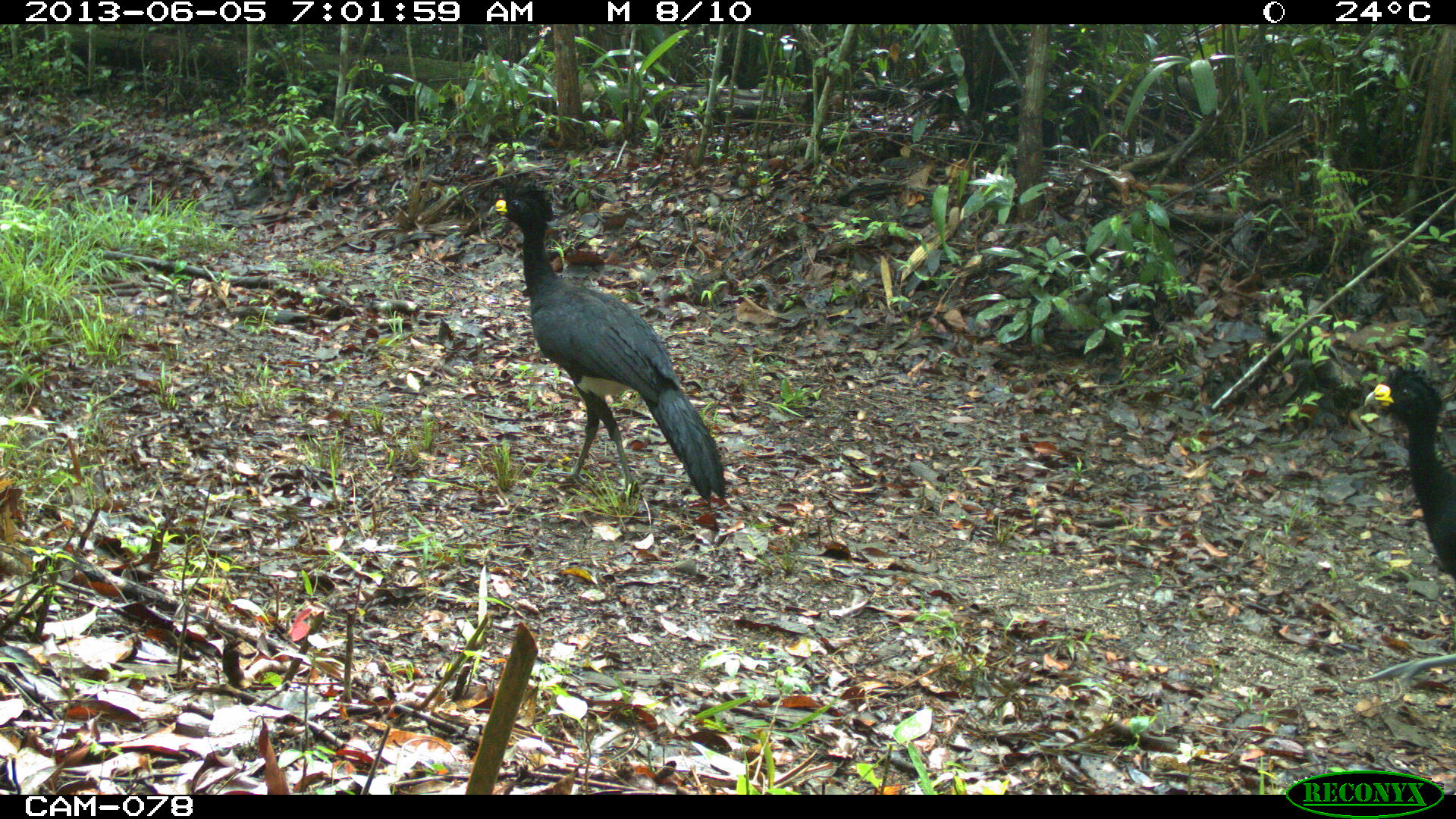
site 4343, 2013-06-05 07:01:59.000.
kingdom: Animalia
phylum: Chordata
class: Aves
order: Galliformes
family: Cracidae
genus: Crax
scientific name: Crax rubra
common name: great curassow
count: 2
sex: male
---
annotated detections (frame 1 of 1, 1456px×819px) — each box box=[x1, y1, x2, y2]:
crax rubra: box=[487, 178, 729, 506]; box=[1356, 364, 1456, 703]